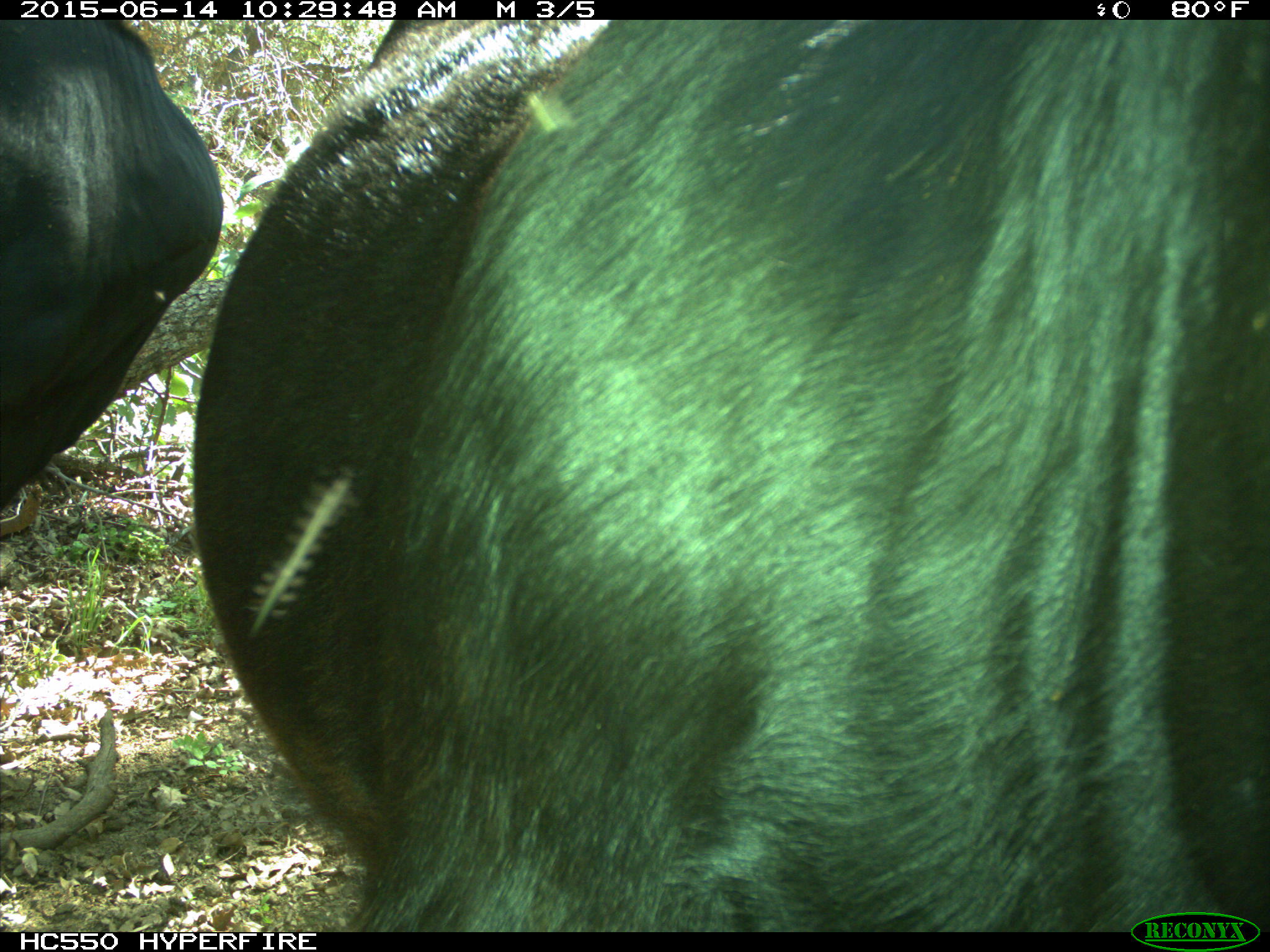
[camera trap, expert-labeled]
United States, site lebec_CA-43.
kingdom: Animalia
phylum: Chordata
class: Mammalia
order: Artiodactyla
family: Bovidae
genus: Bos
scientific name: Bos taurus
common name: domestic cow